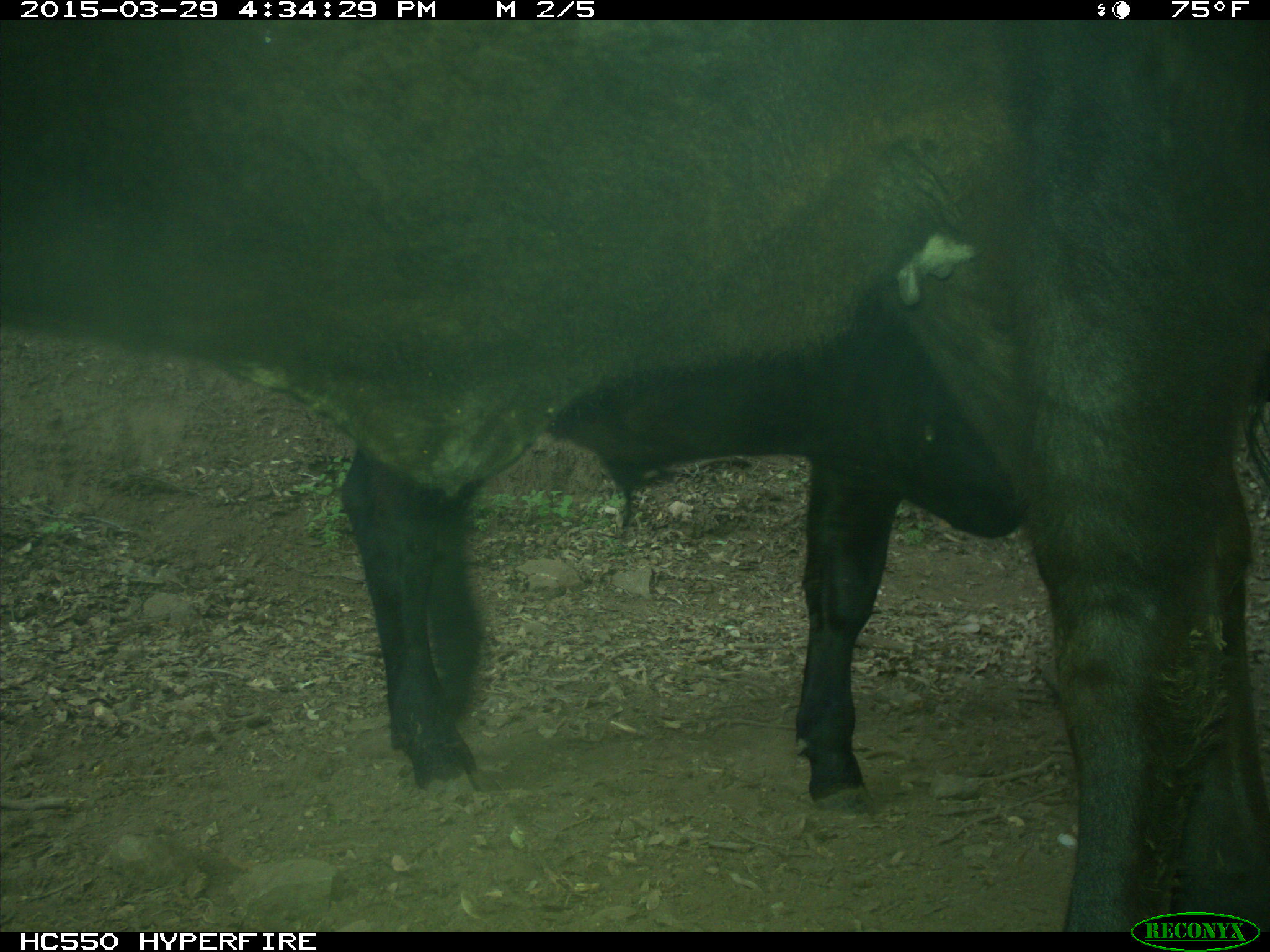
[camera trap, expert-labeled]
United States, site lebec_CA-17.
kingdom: Animalia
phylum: Chordata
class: Mammalia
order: Artiodactyla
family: Bovidae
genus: Bos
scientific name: Bos taurus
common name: domestic cow